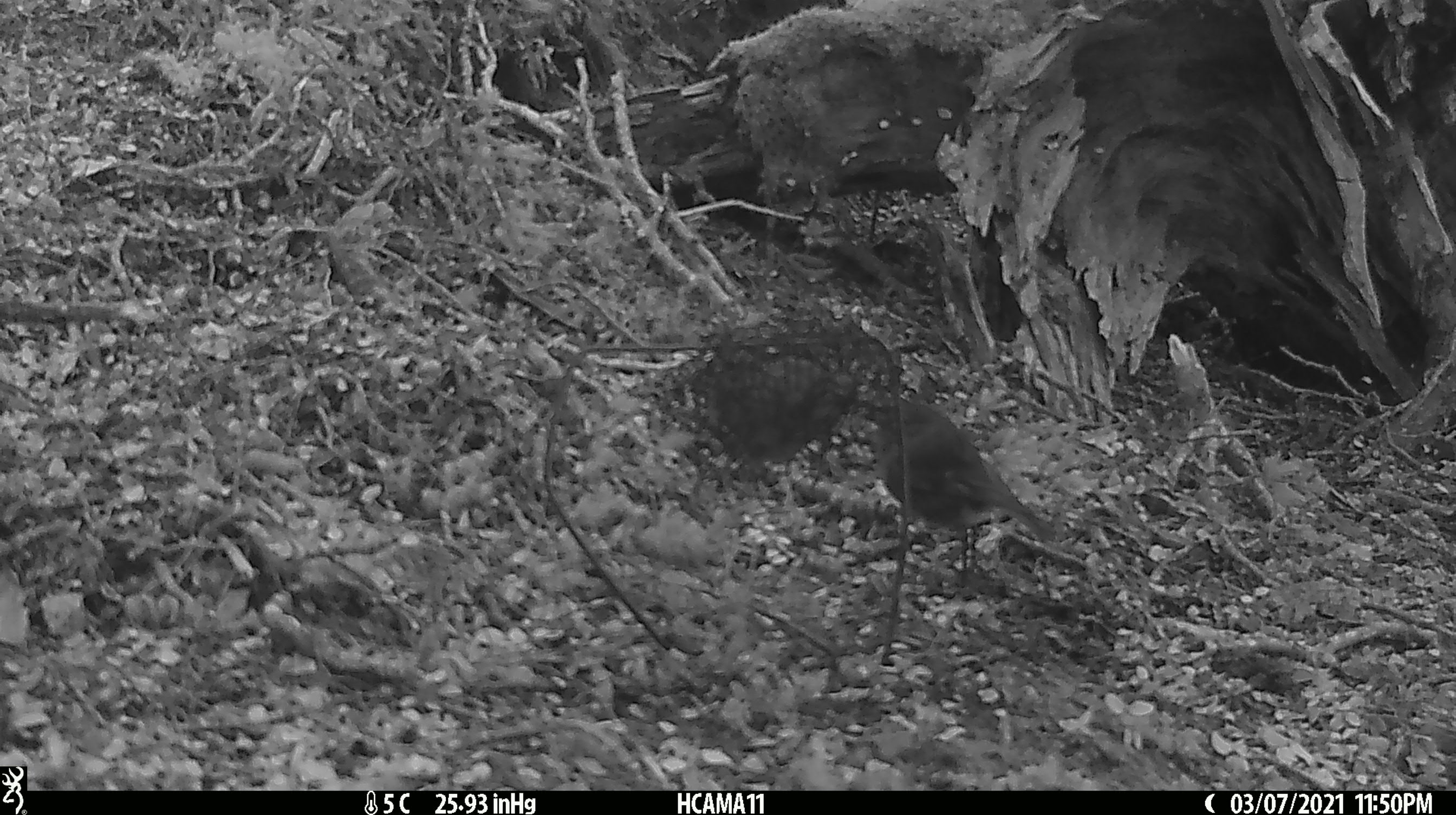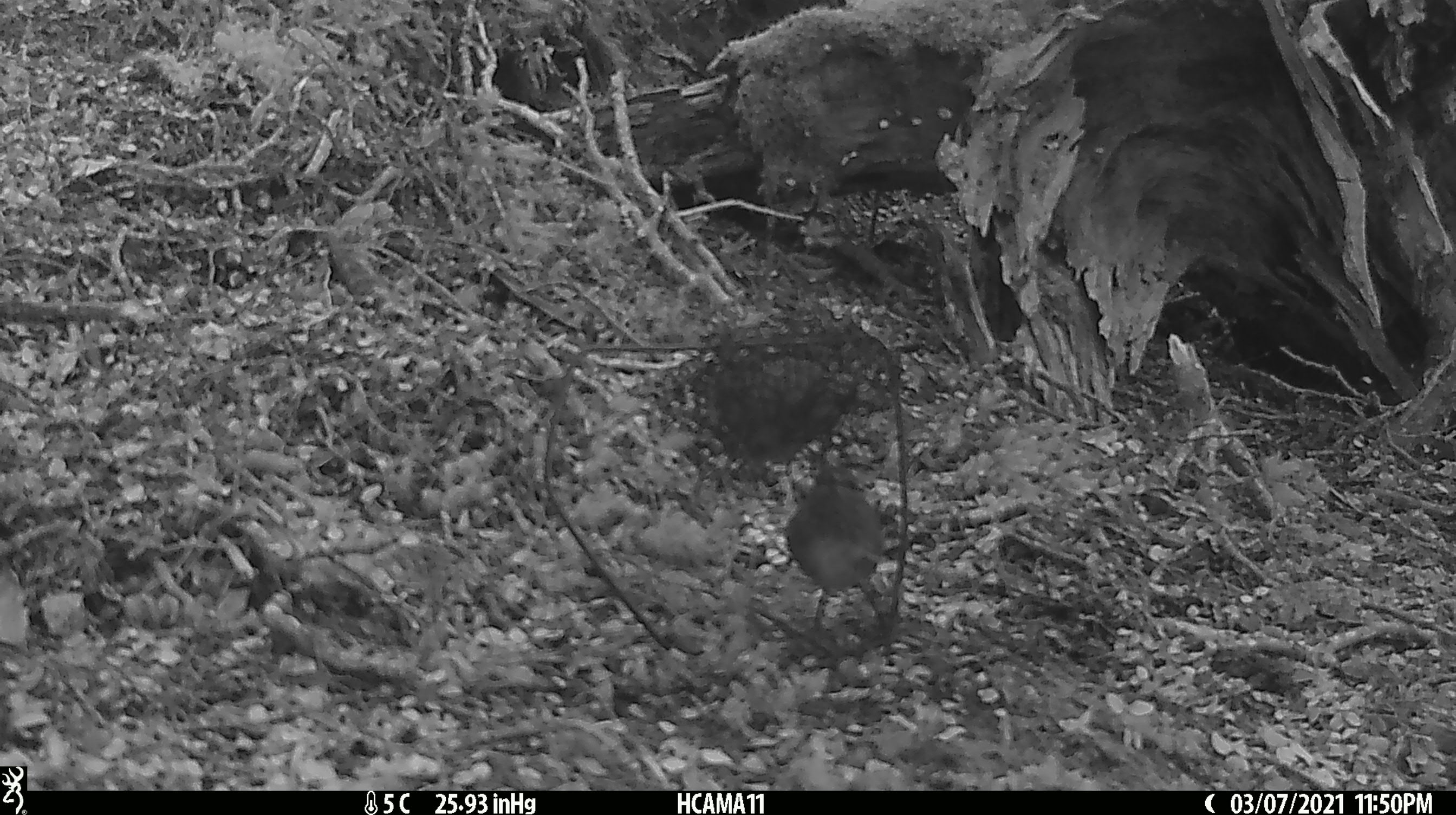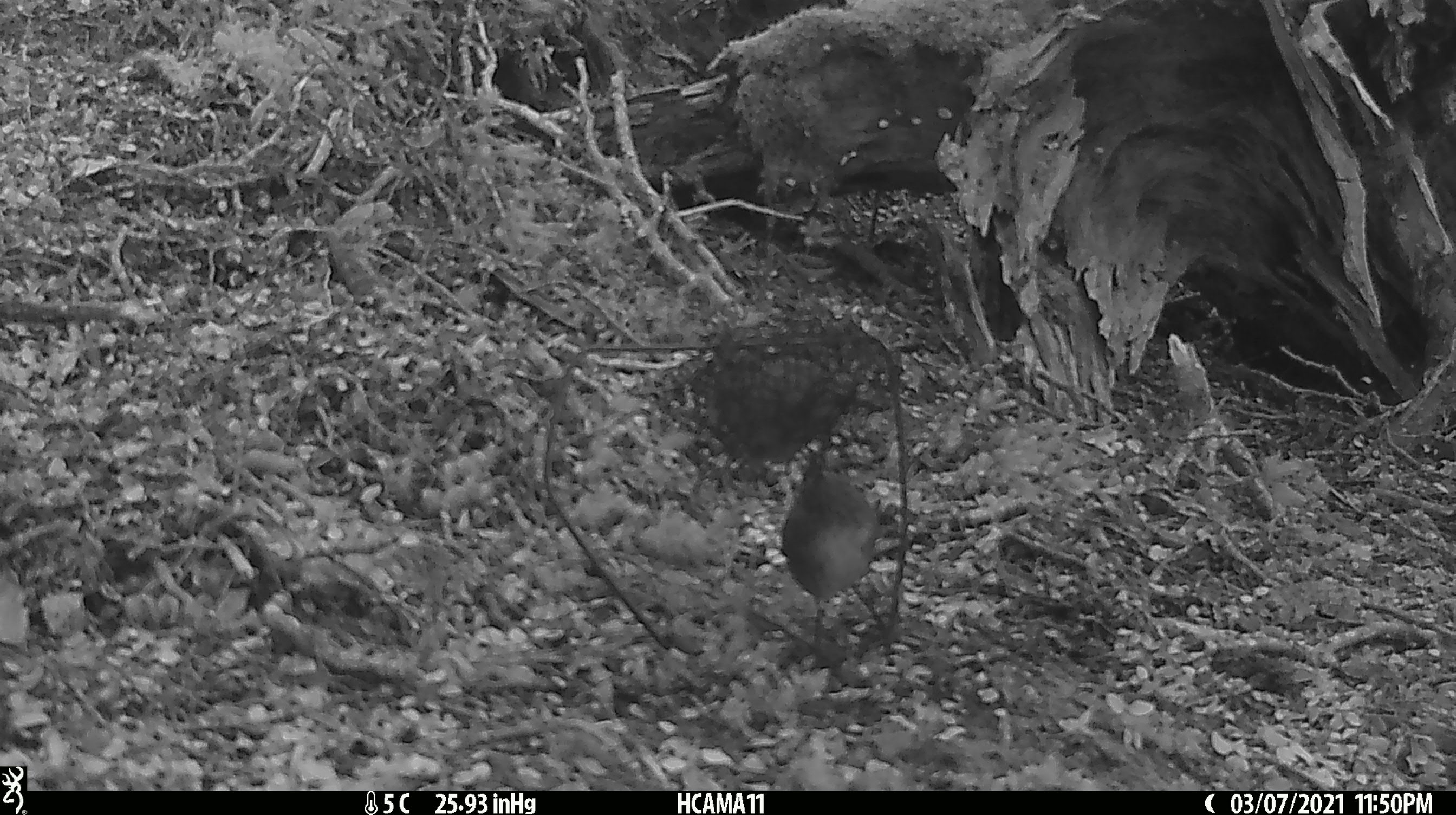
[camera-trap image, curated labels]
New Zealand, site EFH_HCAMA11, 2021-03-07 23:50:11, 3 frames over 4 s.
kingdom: Animalia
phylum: Chordata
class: Aves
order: Passeriformes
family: Petroicidae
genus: Petroica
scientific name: Petroica australis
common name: new zealand robin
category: robin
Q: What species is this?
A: Robin (new zealand robin) (Petroica australis).